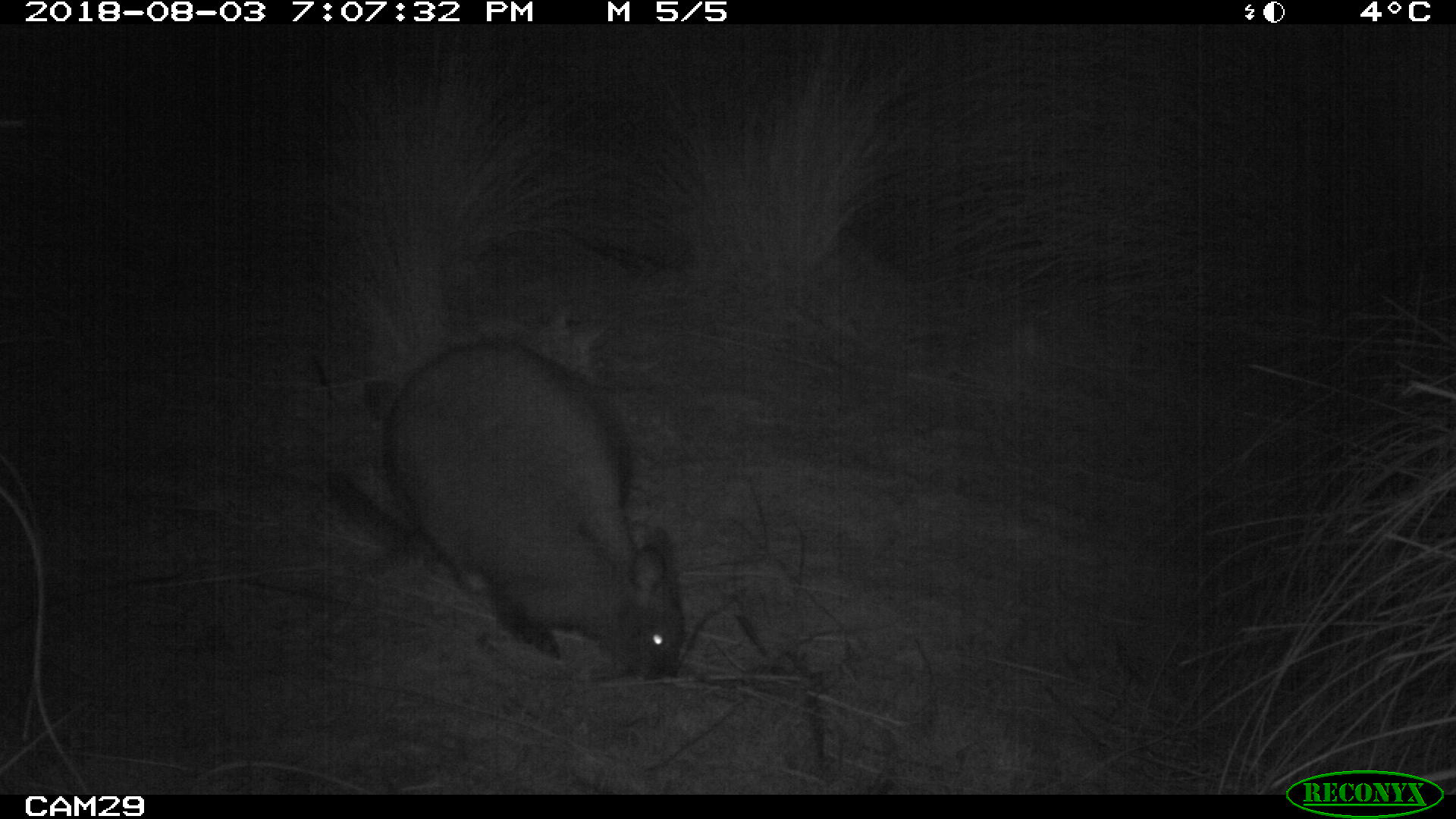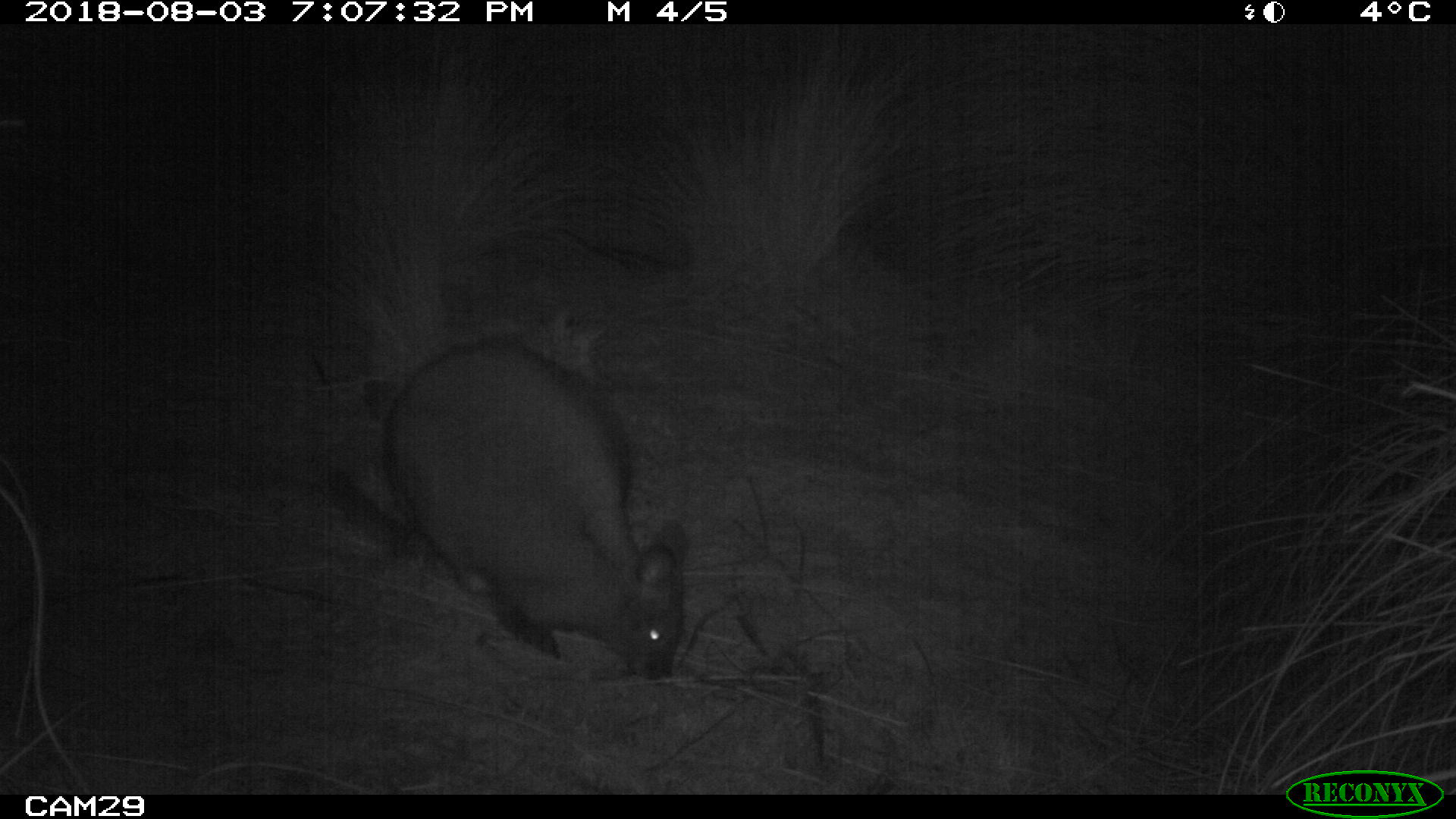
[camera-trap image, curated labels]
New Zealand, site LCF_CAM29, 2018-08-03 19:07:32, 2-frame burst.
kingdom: Animalia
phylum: Chordata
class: Mammalia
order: Diprotodontia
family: Macropodidae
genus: Notamacropus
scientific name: Notamacropus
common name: wallaby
Wallaby (Notamacropus).